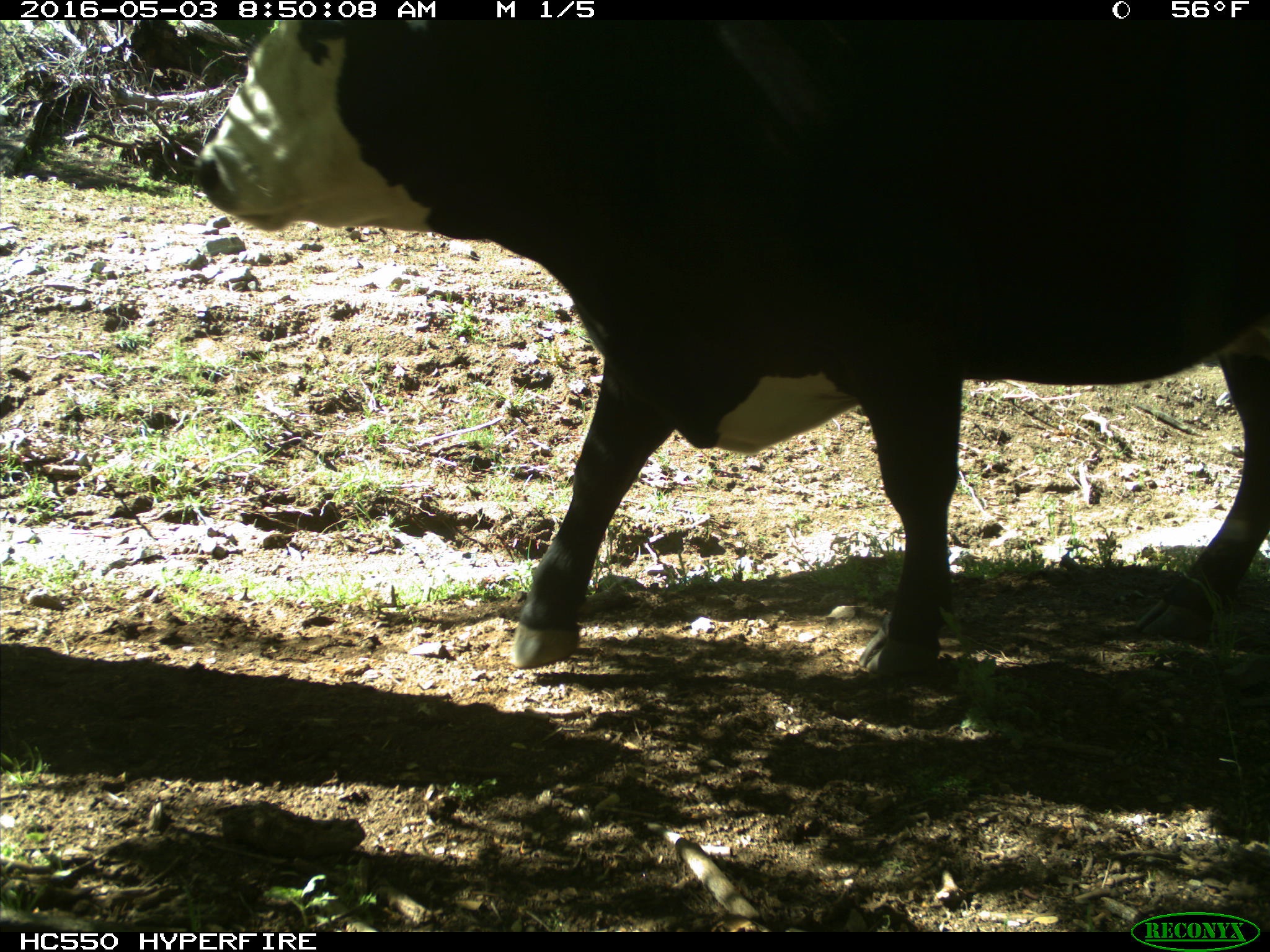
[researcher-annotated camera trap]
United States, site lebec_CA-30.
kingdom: Animalia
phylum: Chordata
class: Mammalia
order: Artiodactyla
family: Bovidae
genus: Bos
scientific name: Bos taurus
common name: domestic cow